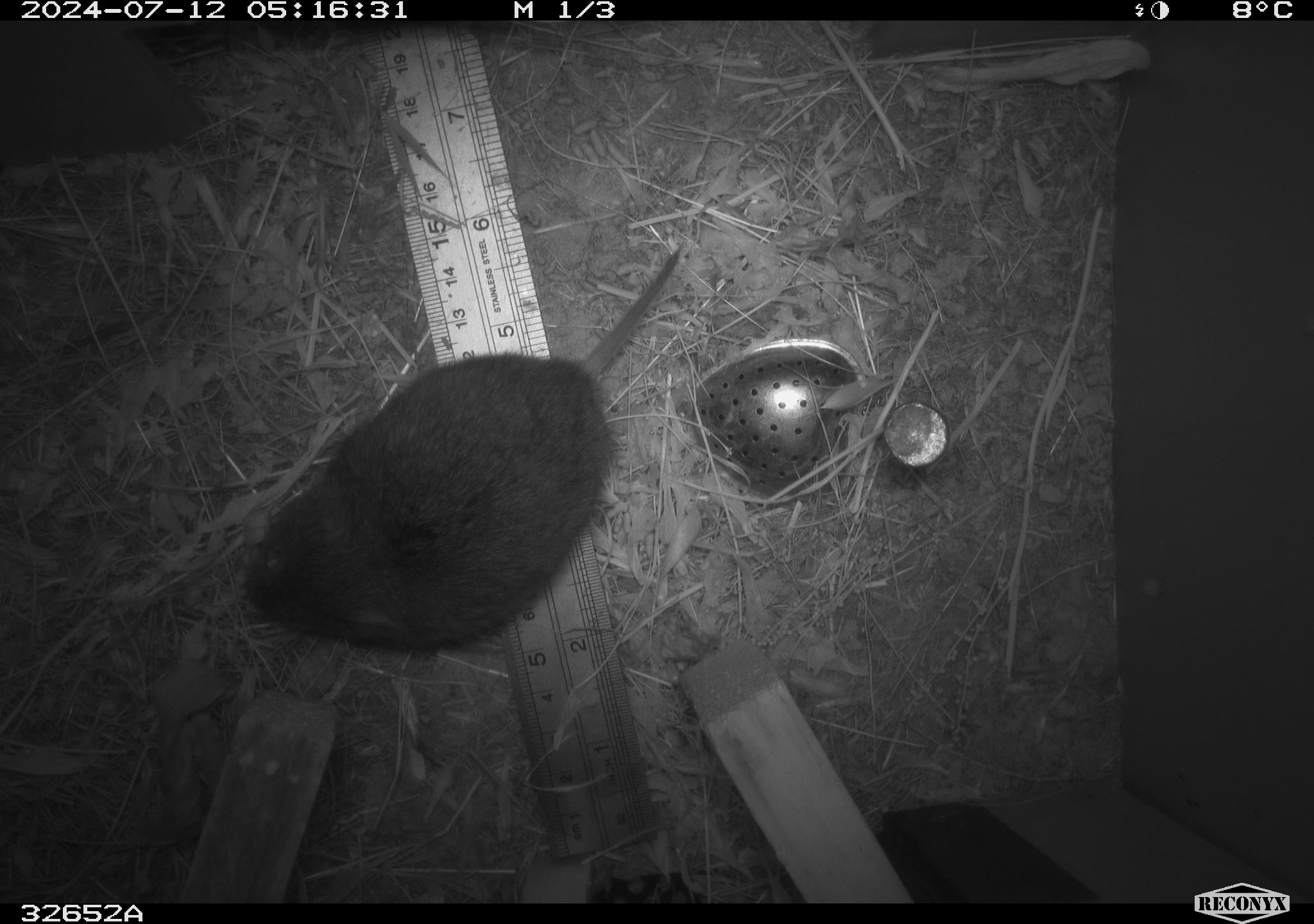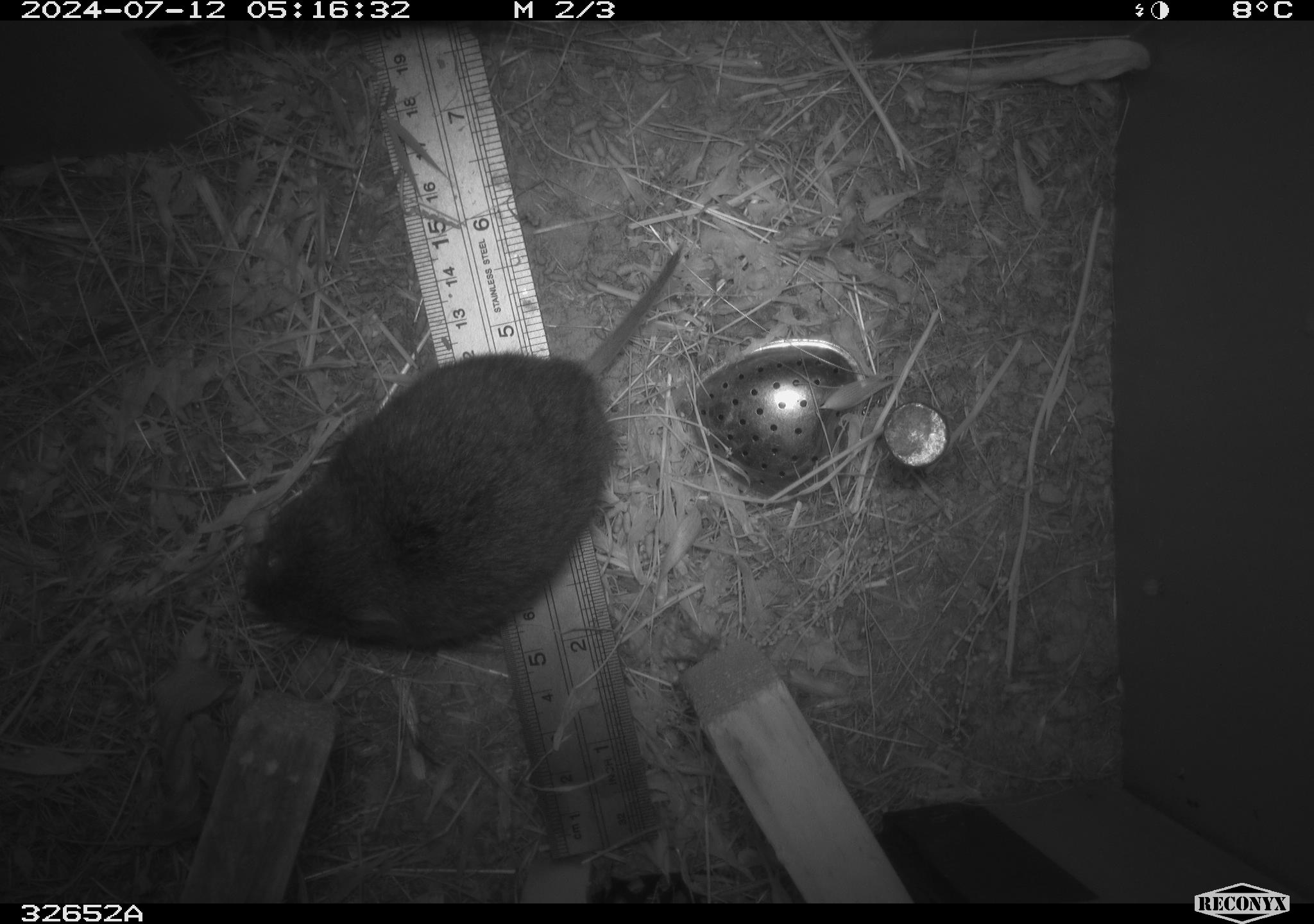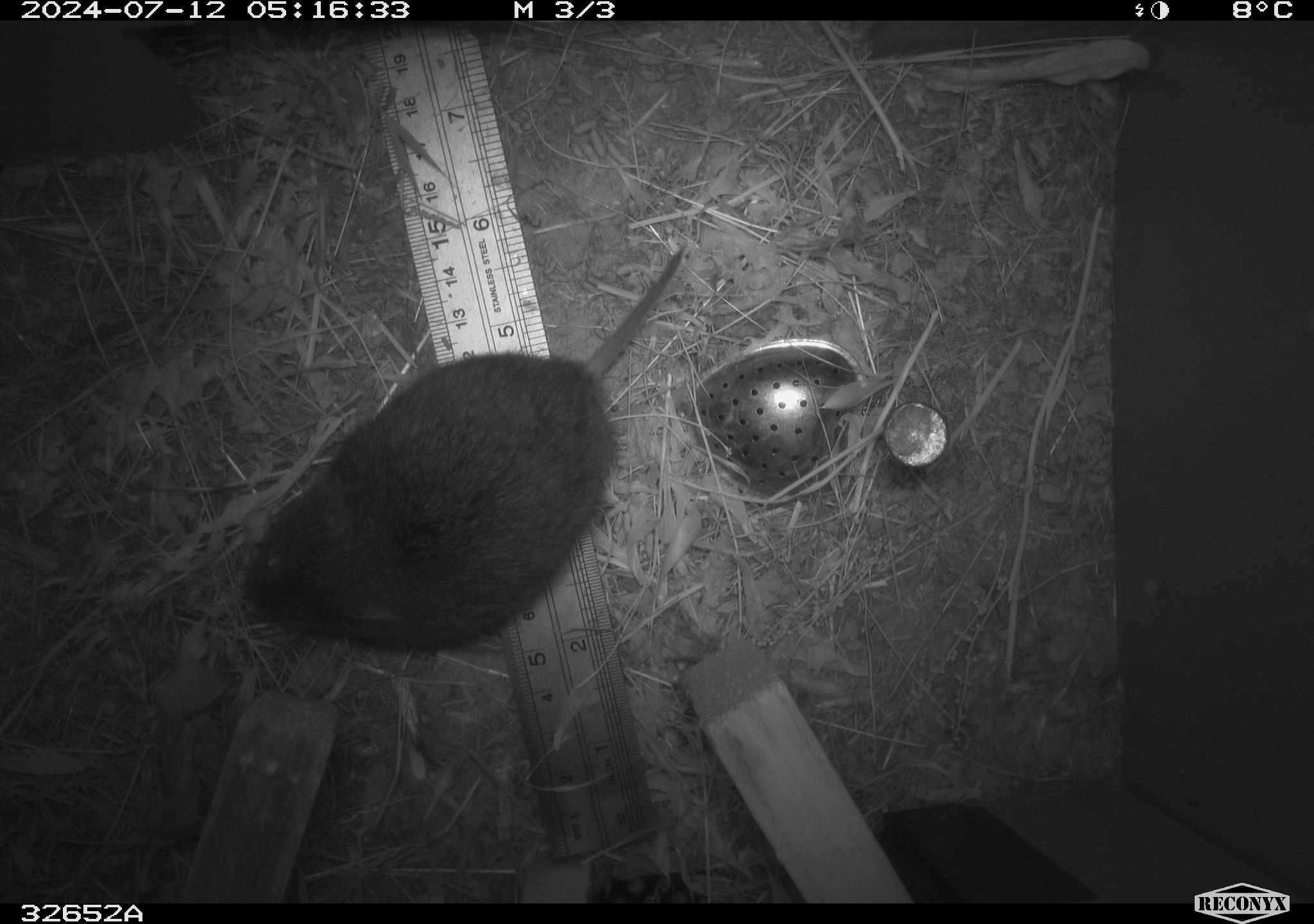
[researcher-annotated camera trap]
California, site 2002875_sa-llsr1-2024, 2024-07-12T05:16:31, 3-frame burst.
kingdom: Animalia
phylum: Chordata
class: Mammalia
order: Rodentia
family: Cricetidae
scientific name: Arvicolinae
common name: voles, lemmings, and muskrats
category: arvicolinae subfamily